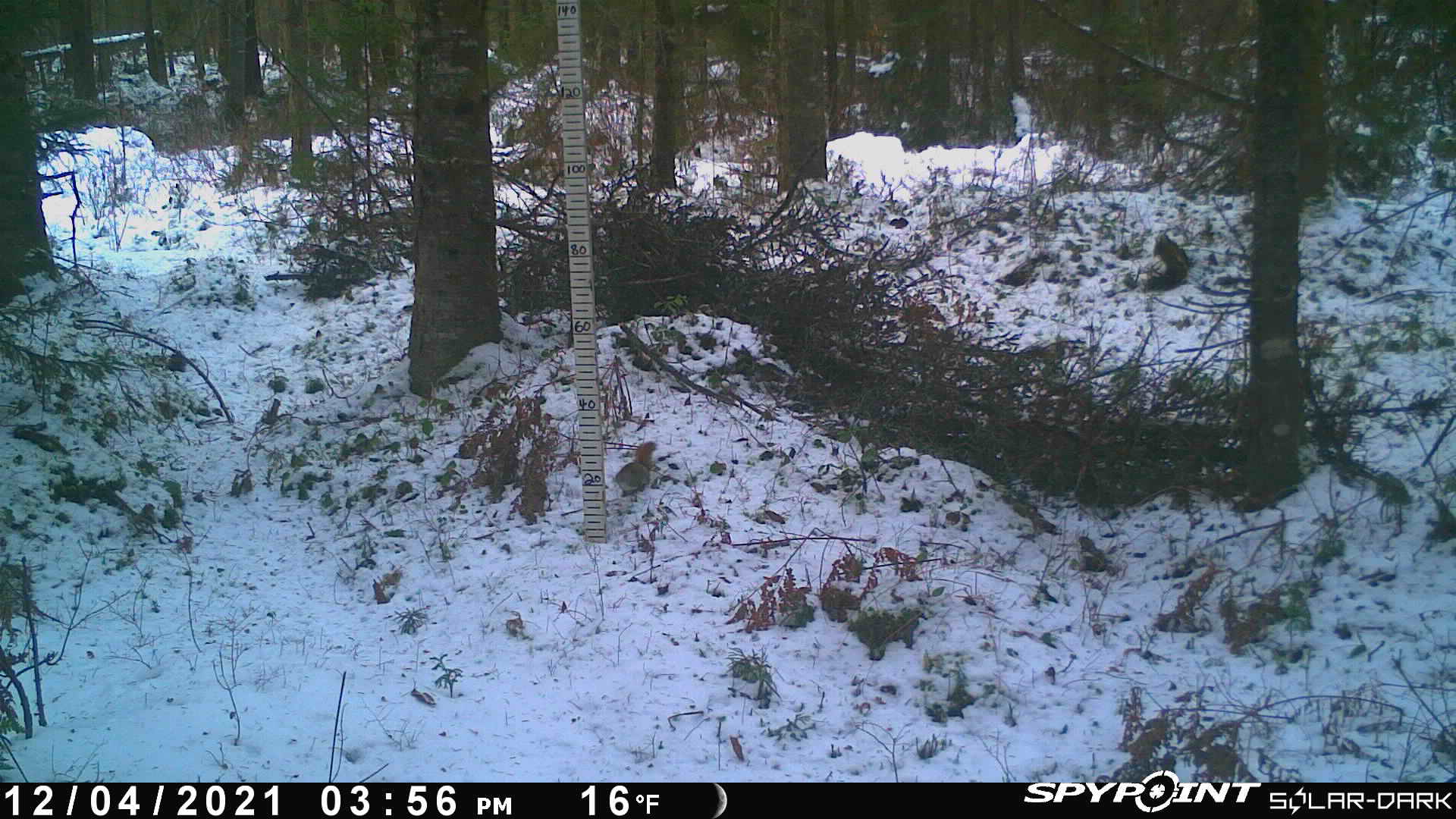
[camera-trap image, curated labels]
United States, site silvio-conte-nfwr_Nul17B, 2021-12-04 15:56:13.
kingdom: Animalia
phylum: Chordata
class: Mammalia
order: Rodentia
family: Sciuridae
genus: Tamiasciurus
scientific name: Tamiasciurus hudsonicus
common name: red squirrel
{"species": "red squirrel (Tamiasciurus hudsonicus)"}